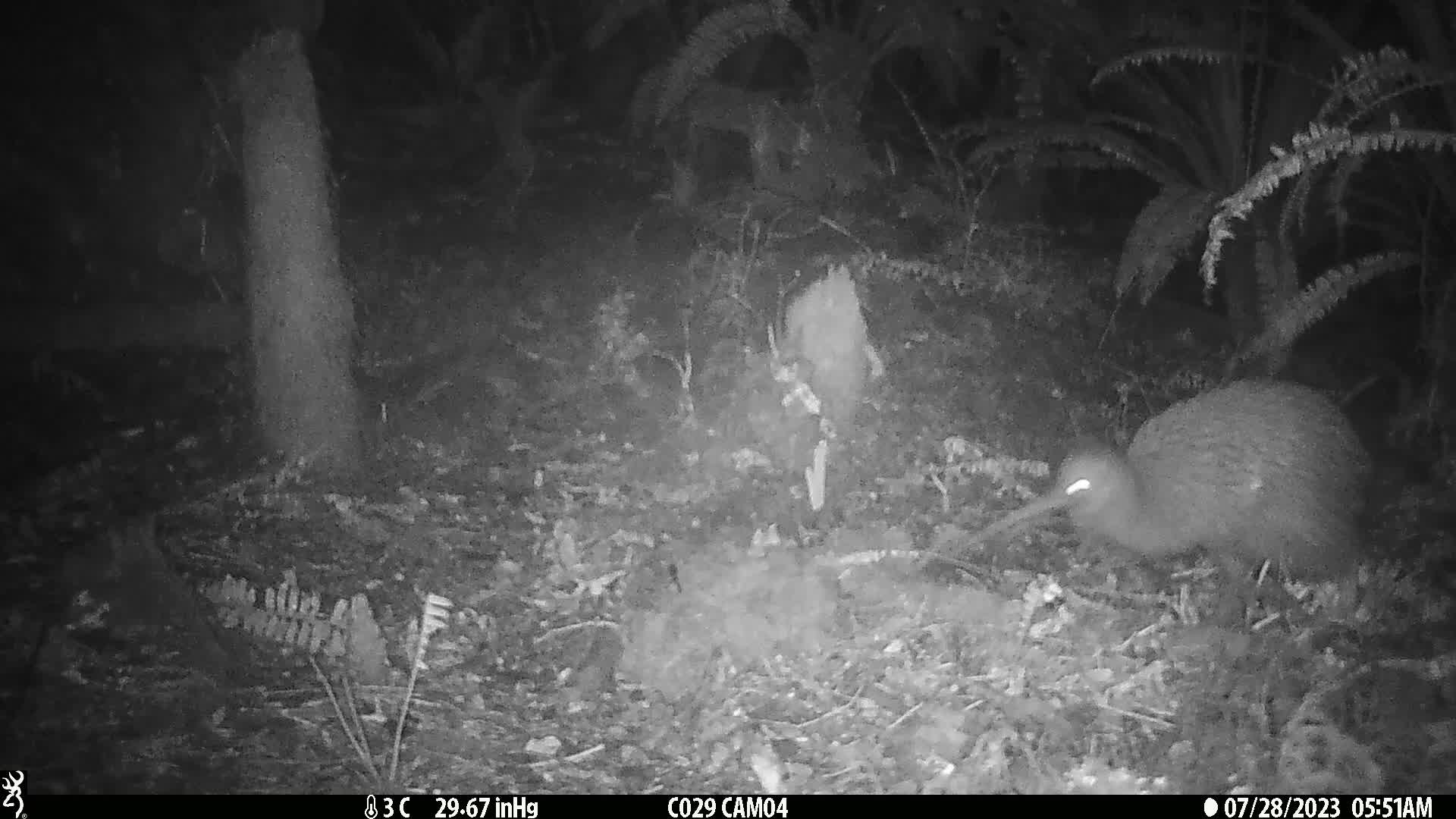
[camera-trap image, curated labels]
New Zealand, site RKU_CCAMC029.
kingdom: Animalia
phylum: Chordata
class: Aves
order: Apterygiformes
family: Apterygidae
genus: Apteryx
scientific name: Apteryx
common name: kiwi